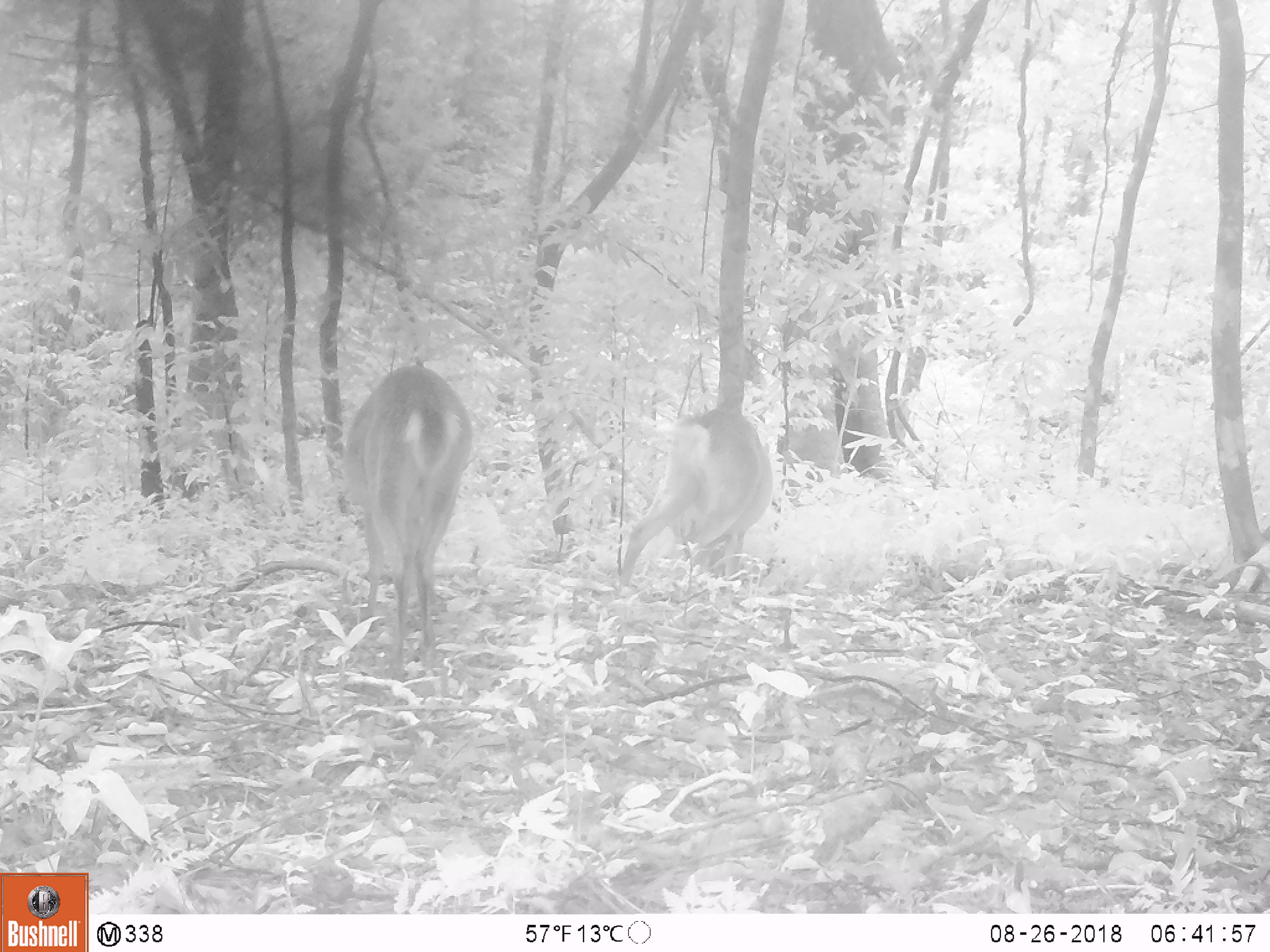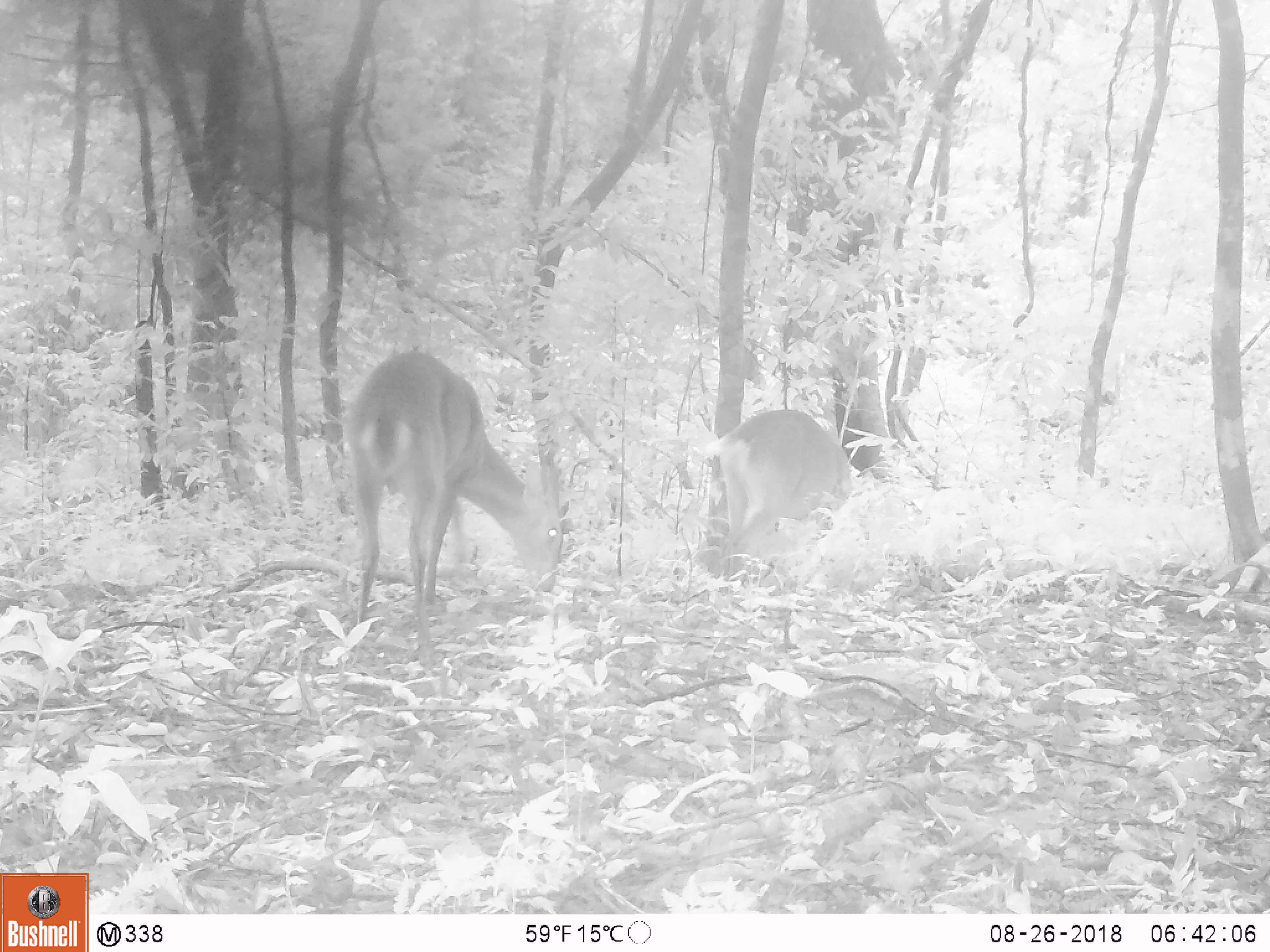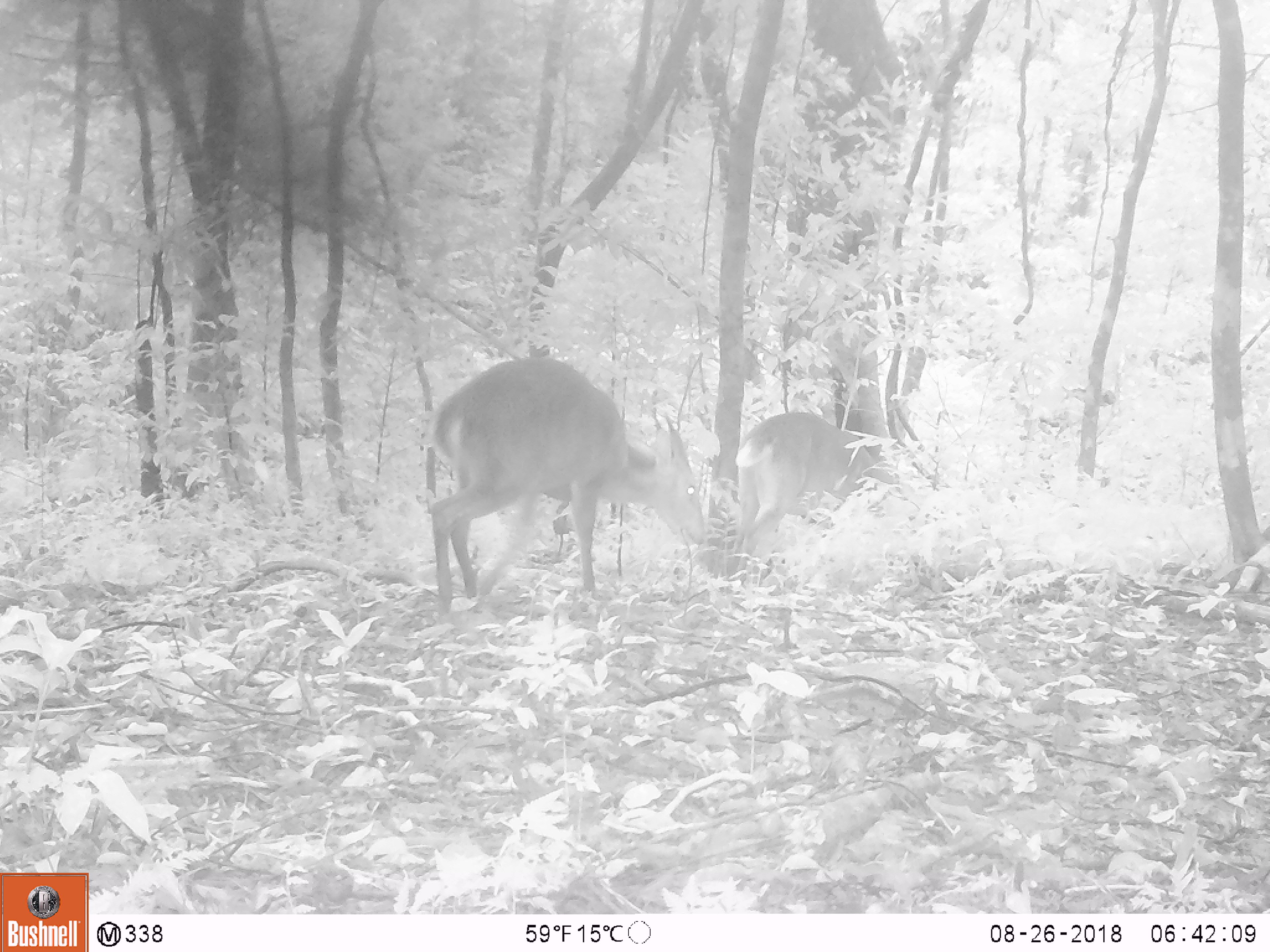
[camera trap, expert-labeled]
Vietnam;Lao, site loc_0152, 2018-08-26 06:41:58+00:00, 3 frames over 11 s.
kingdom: Animalia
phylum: Chordata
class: Mammalia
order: Artiodactyla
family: Cervidae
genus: Muntiacus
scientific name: Muntiacus vuquangensis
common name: large-antlered muntjac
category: large antlered muntjac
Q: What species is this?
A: Large antlered muntjac (large-antlered muntjac) (Muntiacus vuquangensis).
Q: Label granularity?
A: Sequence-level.